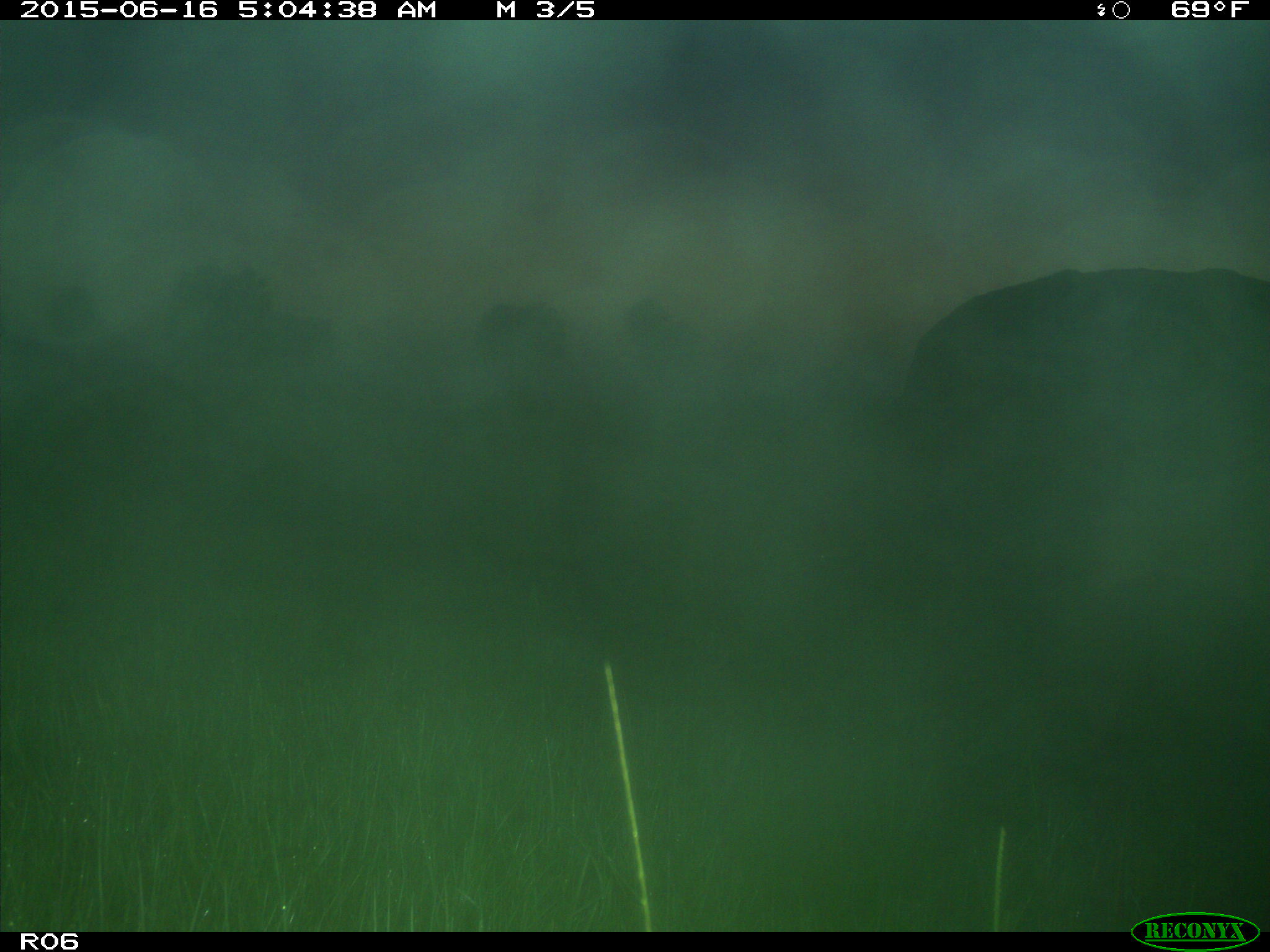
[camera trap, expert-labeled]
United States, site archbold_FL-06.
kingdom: Animalia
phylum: Chordata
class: Mammalia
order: Artiodactyla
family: Bovidae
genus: Bos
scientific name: Bos taurus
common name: domestic cow